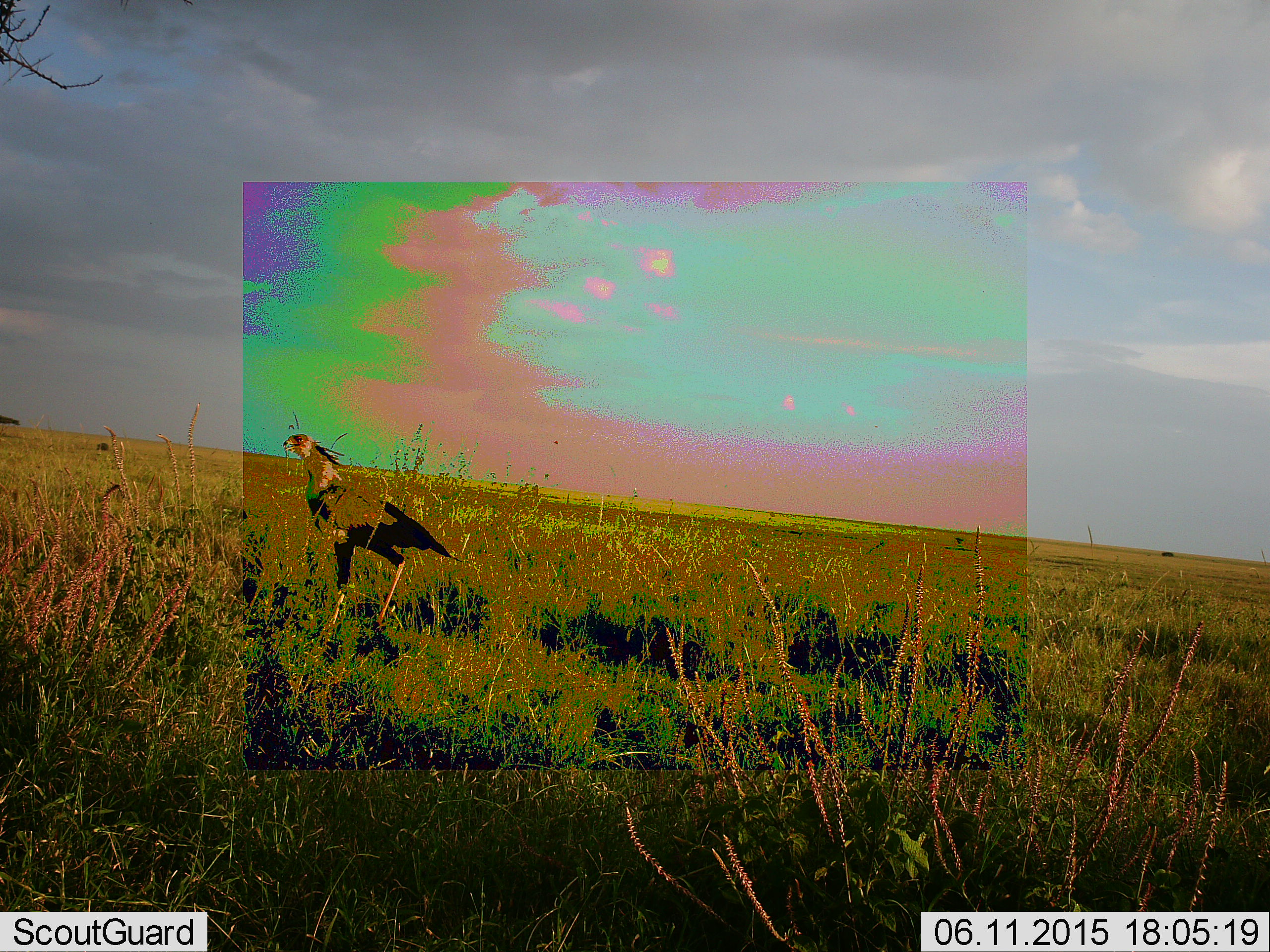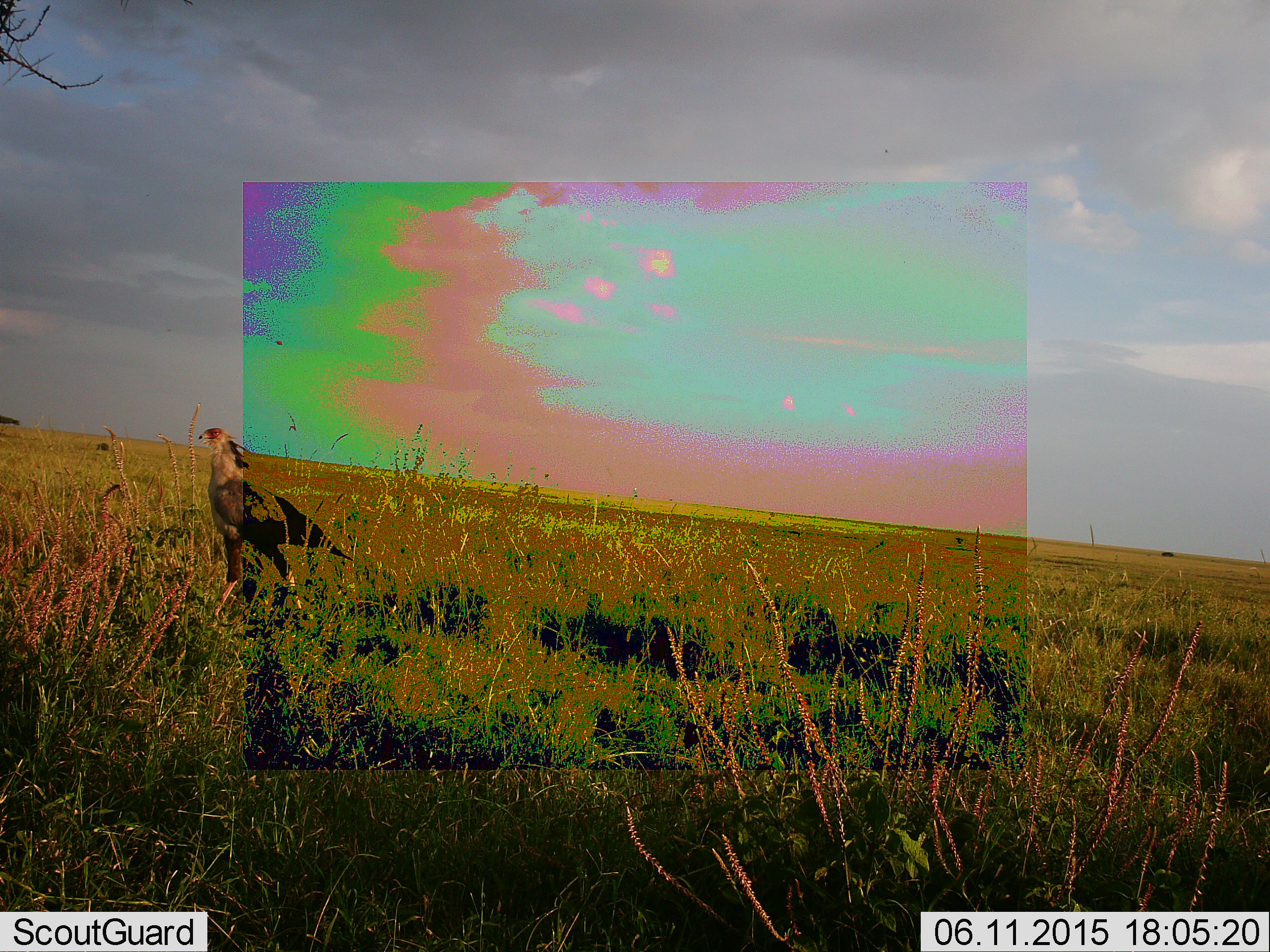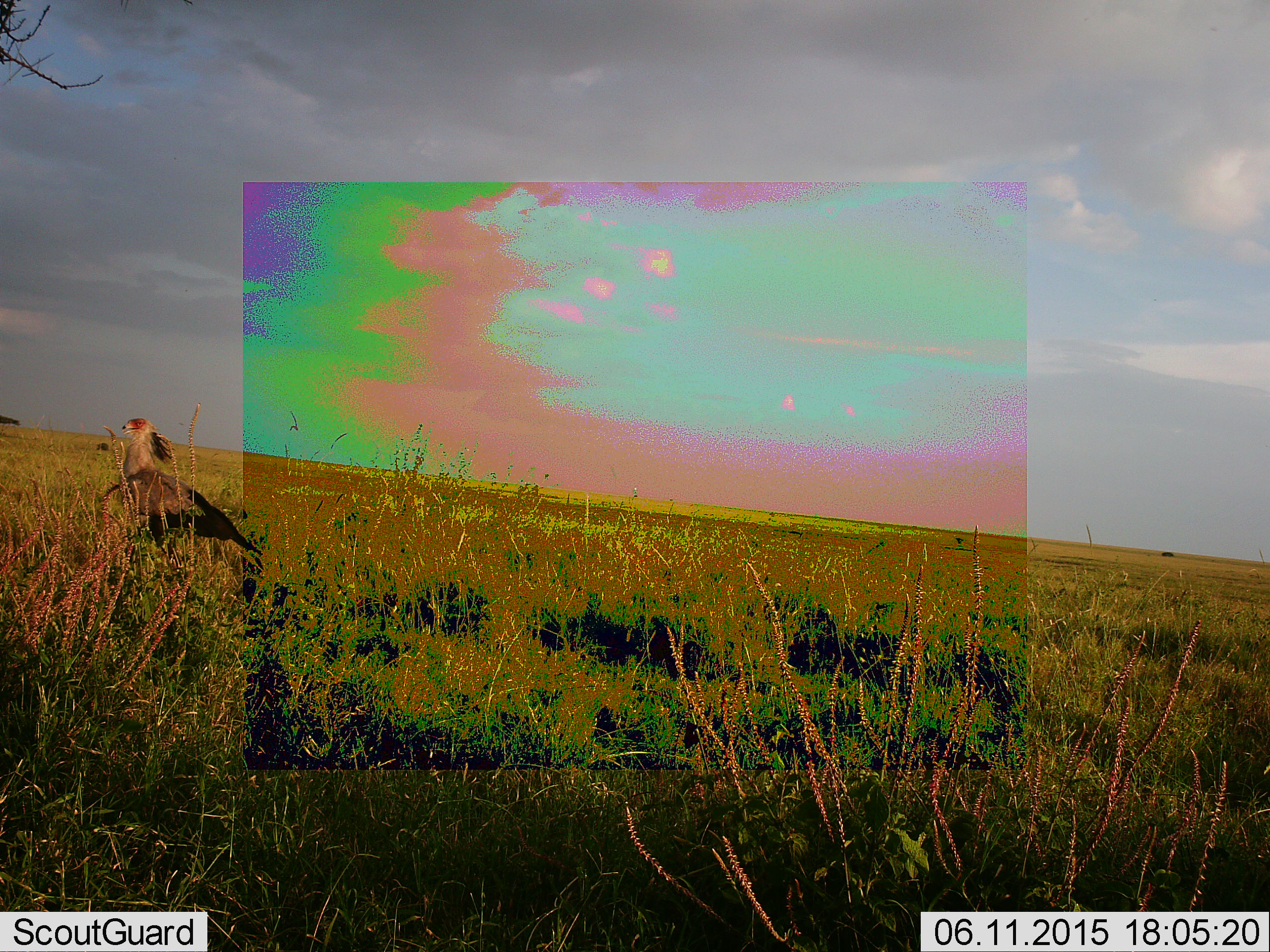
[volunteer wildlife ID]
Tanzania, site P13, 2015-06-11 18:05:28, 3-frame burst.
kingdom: Animalia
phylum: Chordata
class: Aves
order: Accipitriformes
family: Sagittariidae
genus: Sagittarius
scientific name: Sagittarius serpentarius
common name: secretary bird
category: secretarybird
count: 1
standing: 20%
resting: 0%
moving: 80%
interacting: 0%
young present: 0%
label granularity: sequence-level